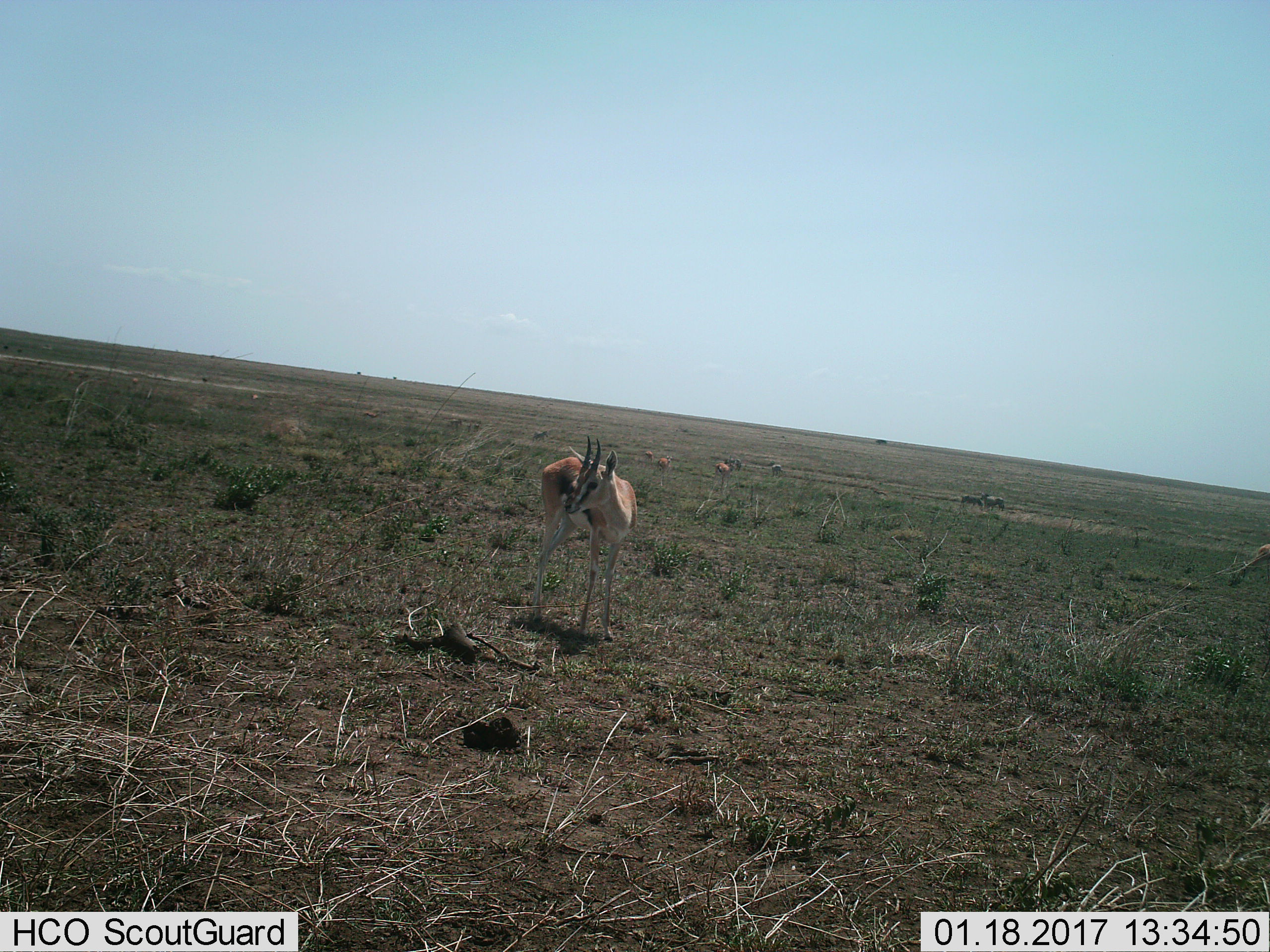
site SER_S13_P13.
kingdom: Animalia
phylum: Chordata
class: Mammalia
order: Artiodactyla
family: Bovidae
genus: Eudorcas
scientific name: Eudorcas thomsonii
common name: thomson's gazelle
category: gazellethomsons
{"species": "gazellethomsons (thomson's gazelle) (Eudorcas thomsonii)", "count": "4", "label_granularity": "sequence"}